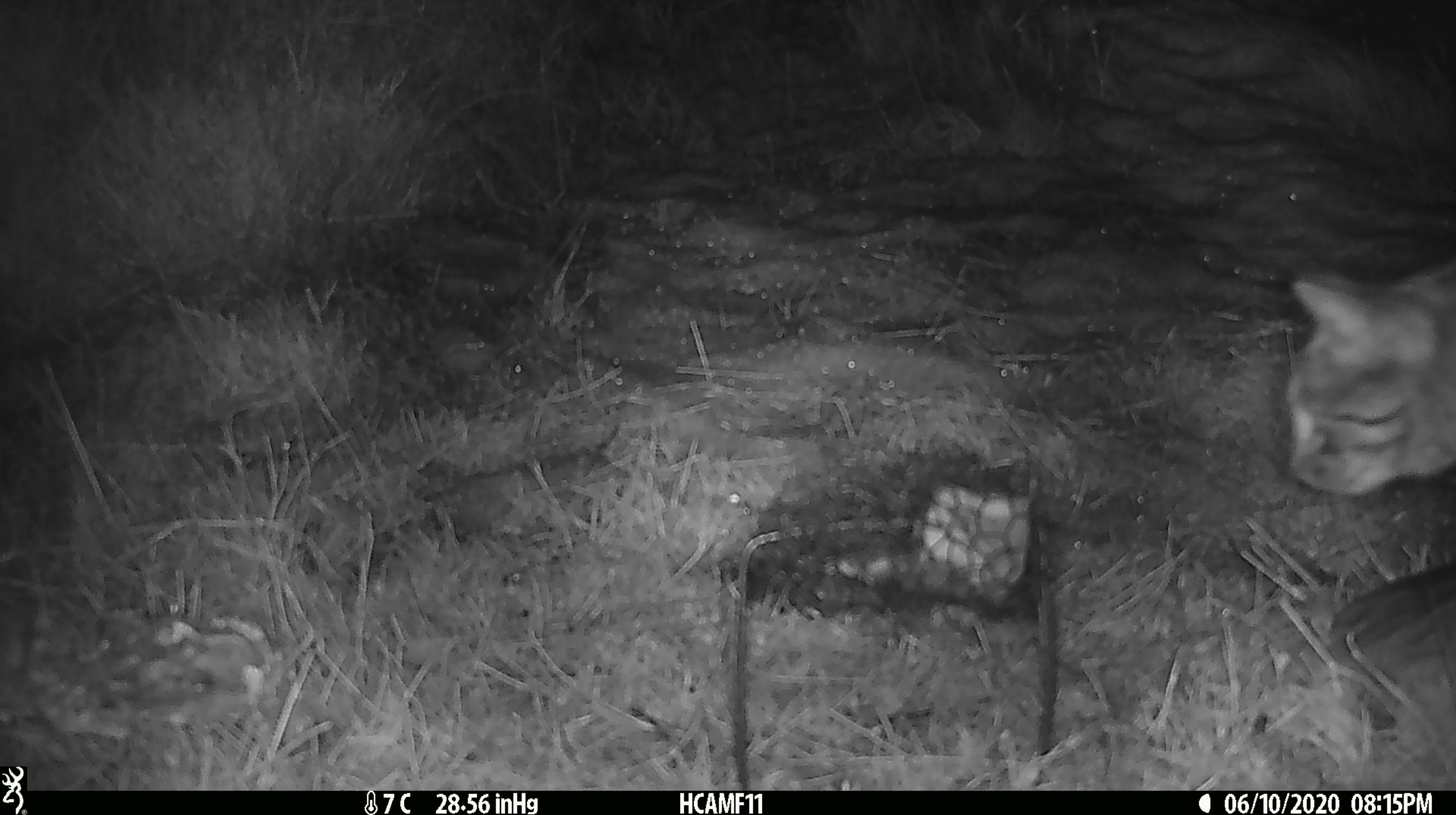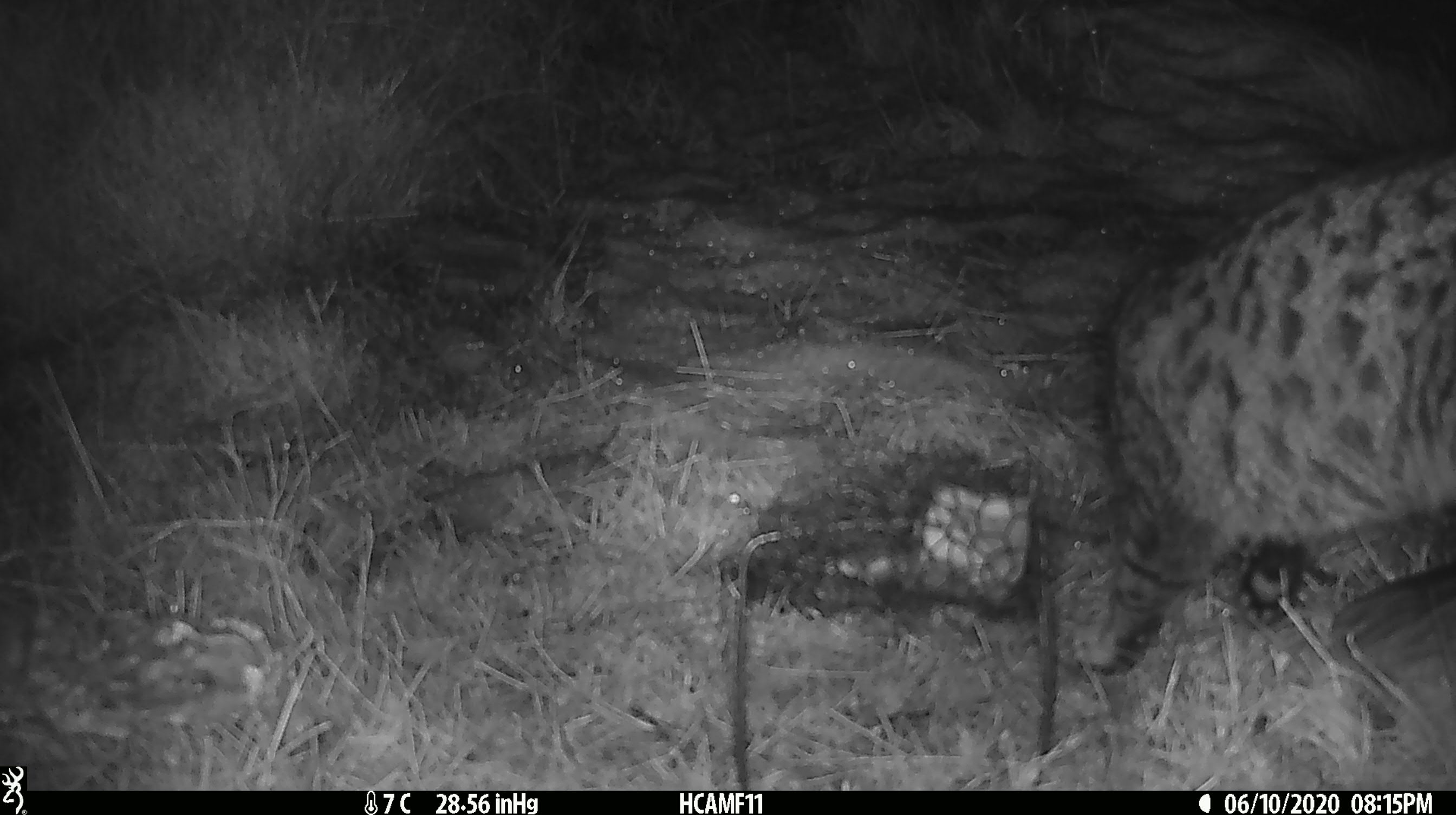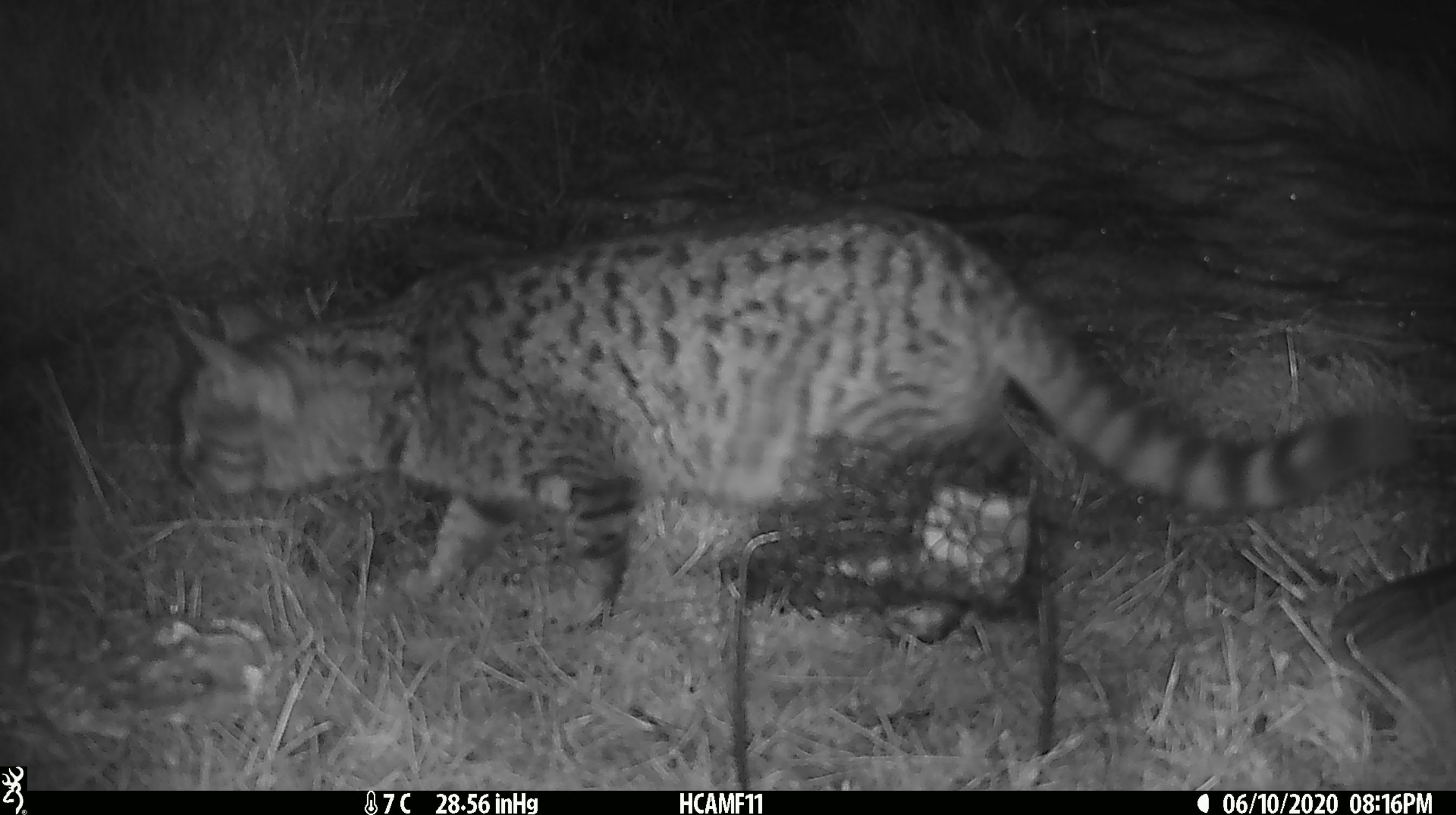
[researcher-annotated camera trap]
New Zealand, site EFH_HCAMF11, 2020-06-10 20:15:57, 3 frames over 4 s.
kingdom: Animalia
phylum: Chordata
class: Mammalia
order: Carnivora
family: Felidae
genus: Felis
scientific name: Felis catus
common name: domestic cat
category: cat